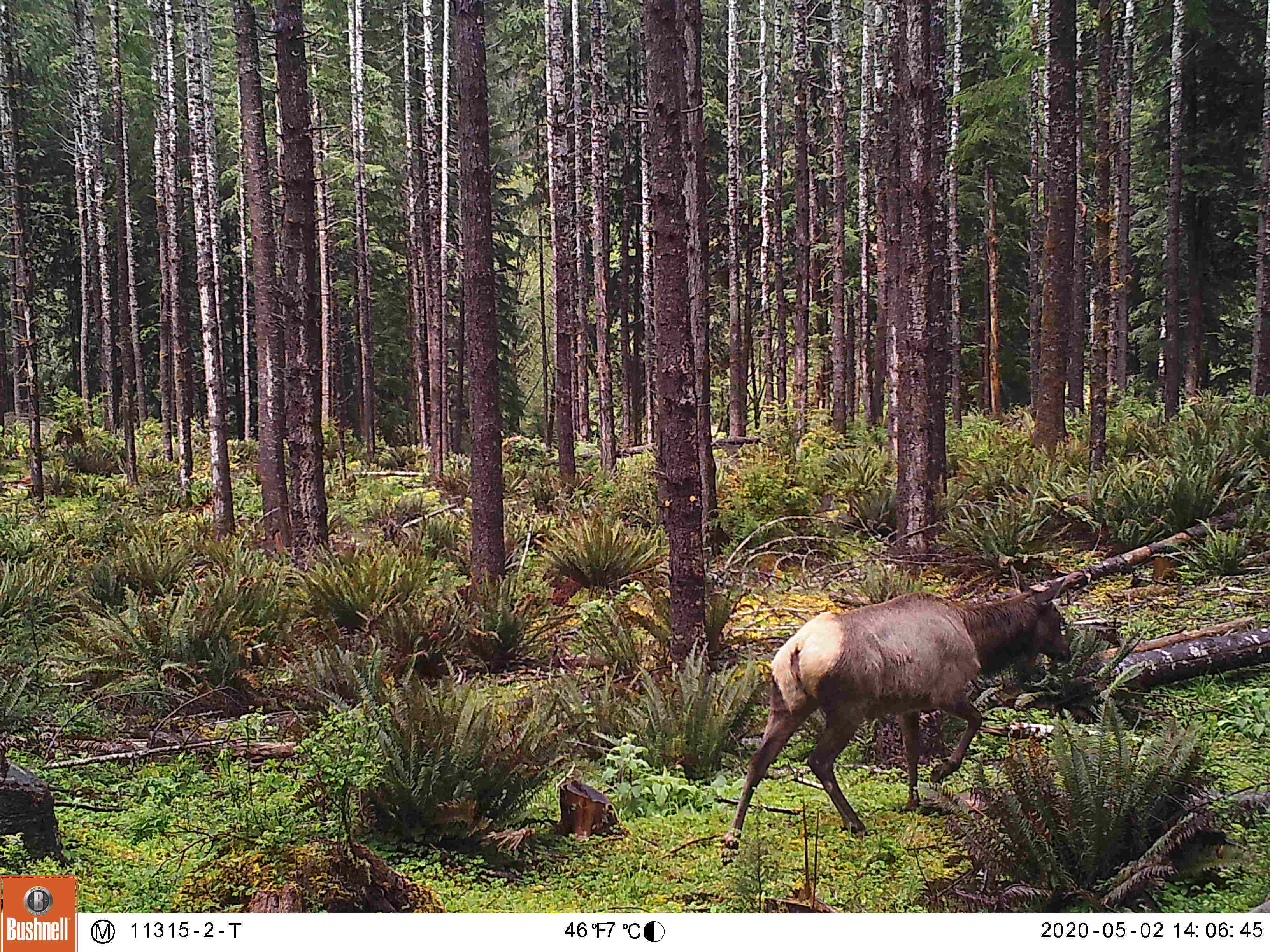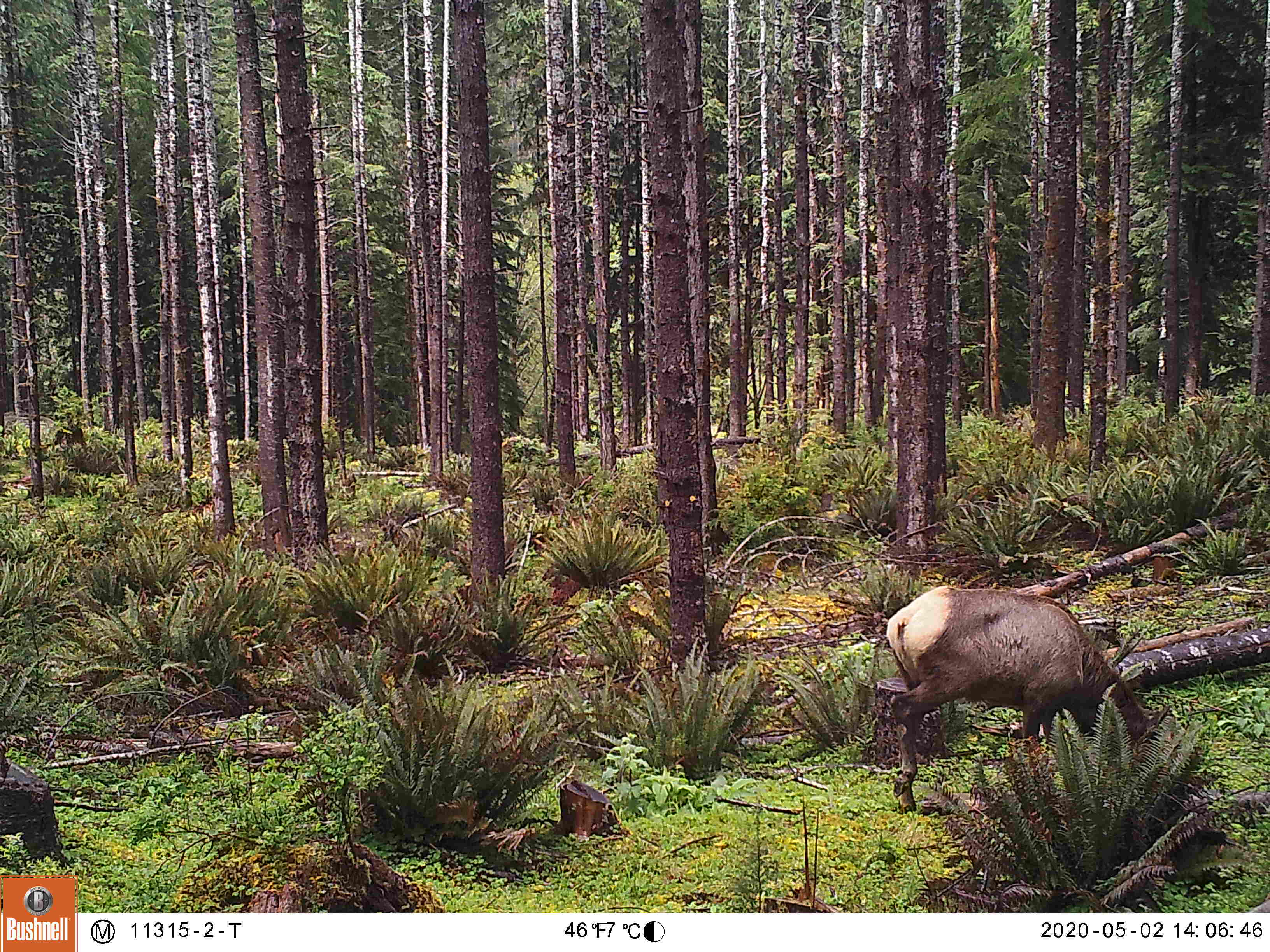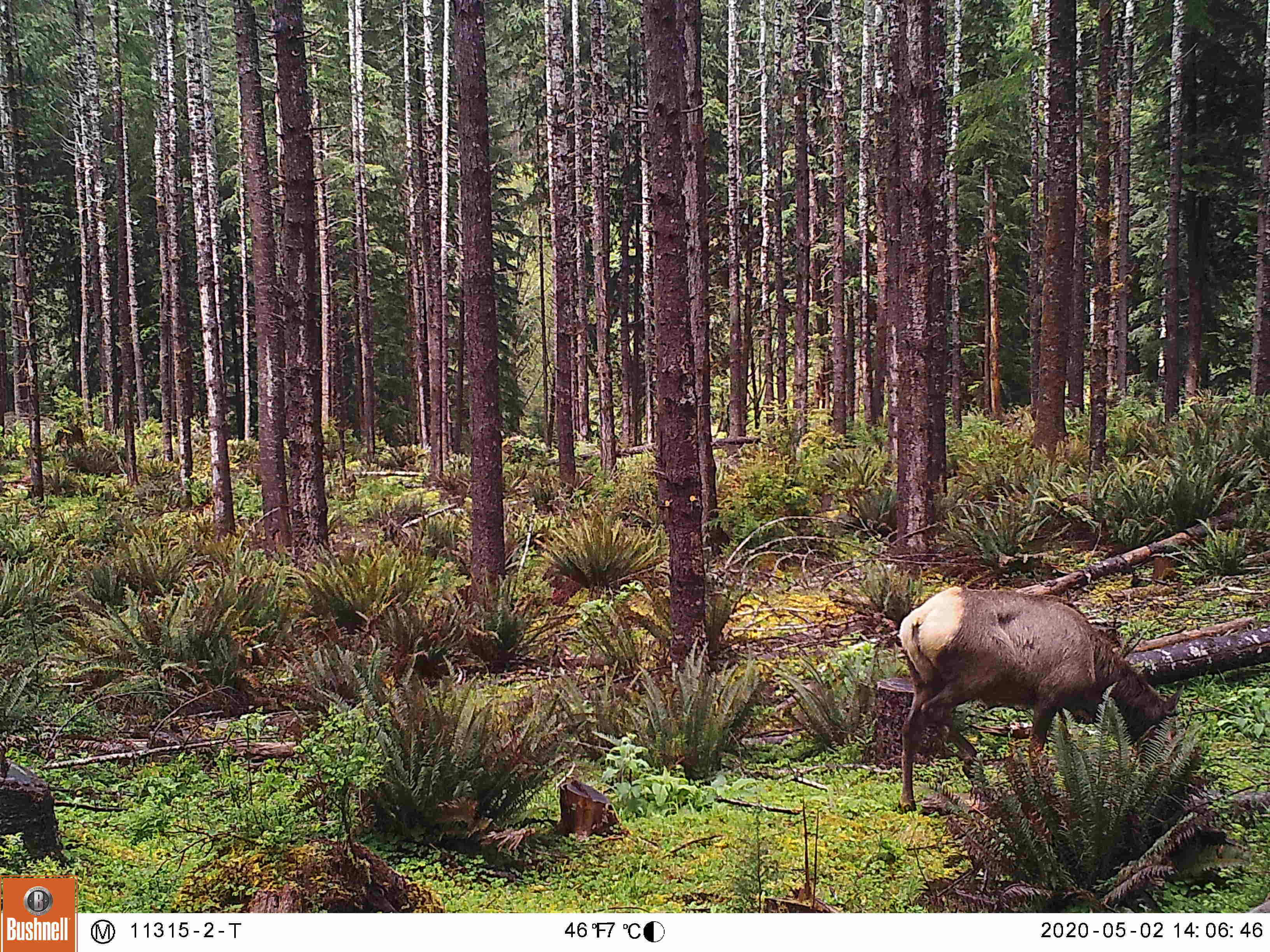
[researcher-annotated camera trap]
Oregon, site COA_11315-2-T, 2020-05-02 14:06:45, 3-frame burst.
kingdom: Animalia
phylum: Chordata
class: Mammalia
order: Artiodactyla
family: Cervidae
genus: Cervus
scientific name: Cervus canadensis roosevelti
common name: roosevelt elk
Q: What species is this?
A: Roosevelt elk (Cervus canadensis roosevelti).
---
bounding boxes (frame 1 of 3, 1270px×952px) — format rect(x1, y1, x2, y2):
roosevelt elk: rect(717, 554, 1087, 853)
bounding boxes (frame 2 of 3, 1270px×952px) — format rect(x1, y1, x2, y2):
roosevelt elk: rect(869, 582, 1171, 823)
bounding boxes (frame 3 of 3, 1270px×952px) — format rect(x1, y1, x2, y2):
roosevelt elk: rect(880, 576, 1191, 820)